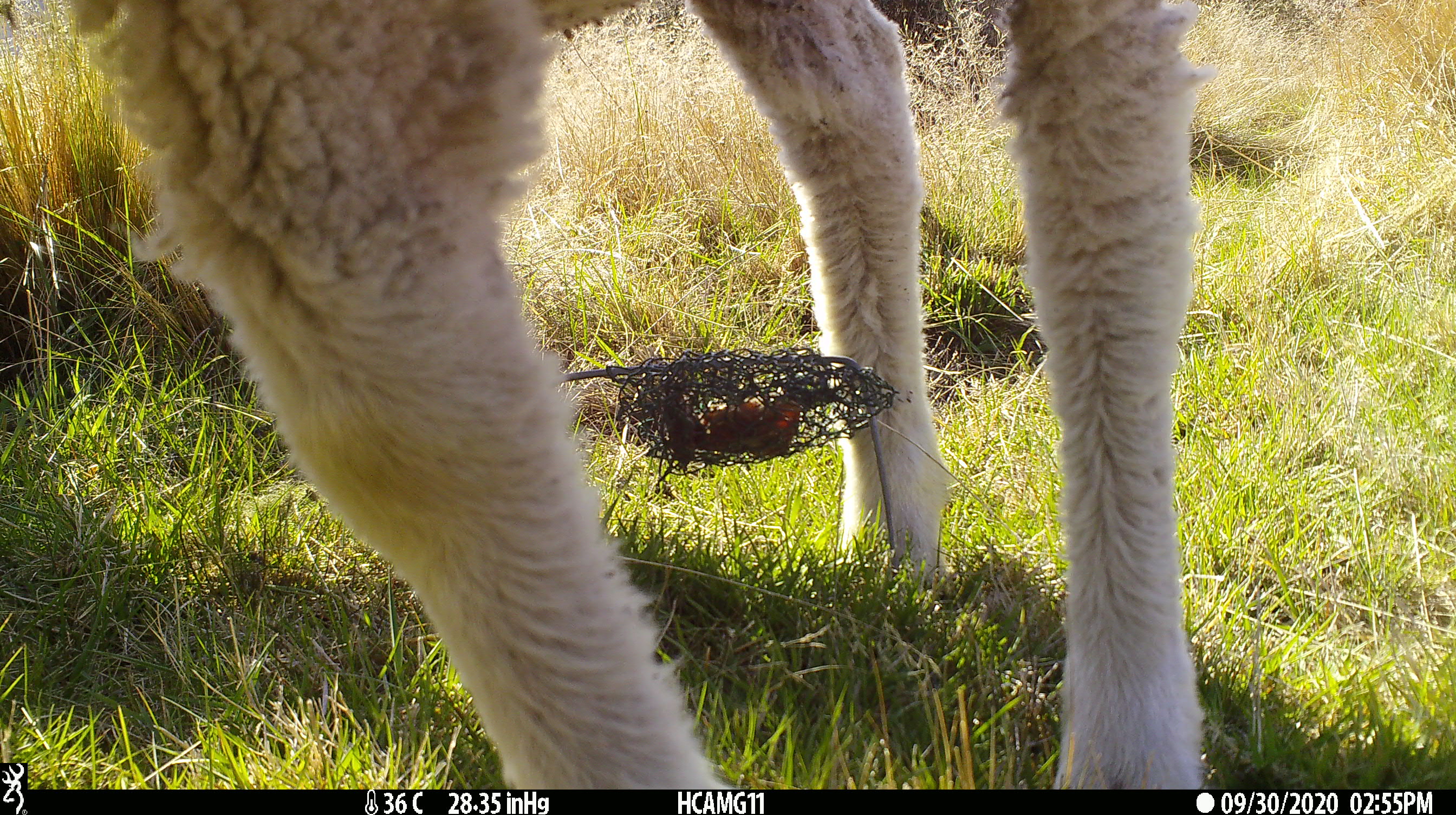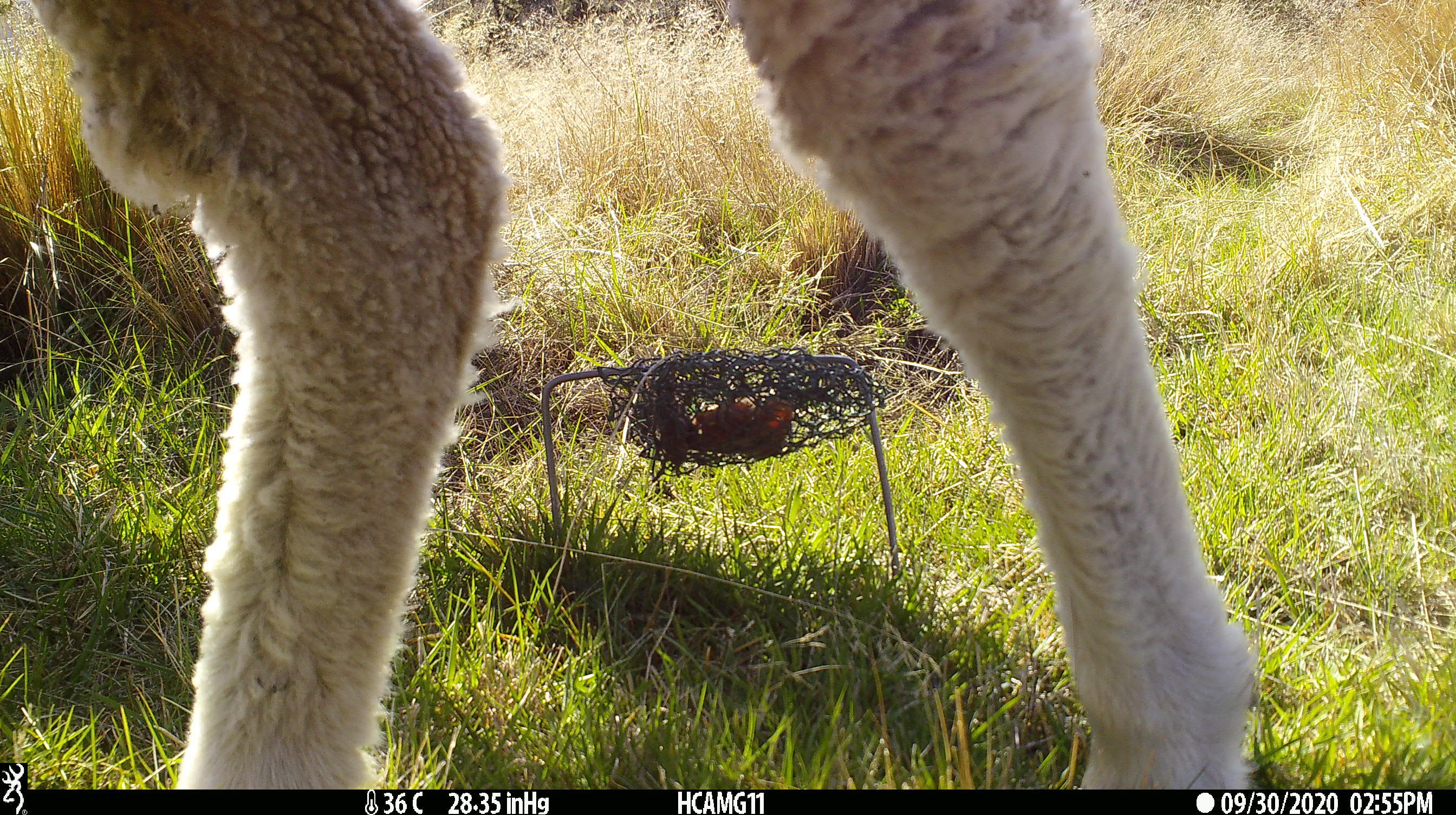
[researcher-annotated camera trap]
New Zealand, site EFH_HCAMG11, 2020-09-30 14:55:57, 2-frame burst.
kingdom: Animalia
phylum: Chordata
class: Mammalia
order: Artiodactyla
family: Bovidae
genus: Ovis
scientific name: Ovis aries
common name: domestic sheep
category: sheep